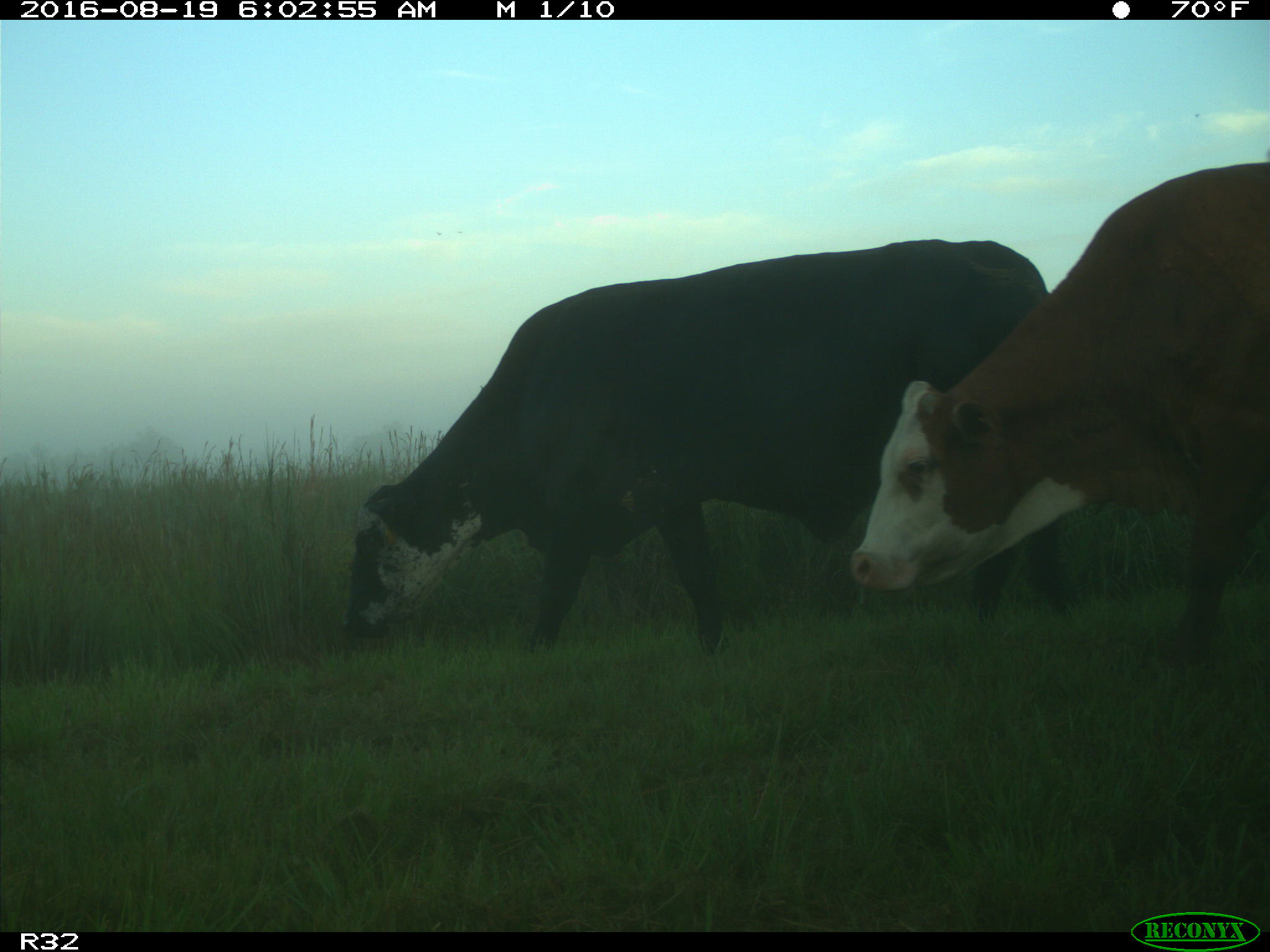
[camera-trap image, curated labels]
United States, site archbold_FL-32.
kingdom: Animalia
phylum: Chordata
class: Mammalia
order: Artiodactyla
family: Bovidae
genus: Bos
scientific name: Bos taurus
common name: domestic cow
Bos taurus (domestic cow).